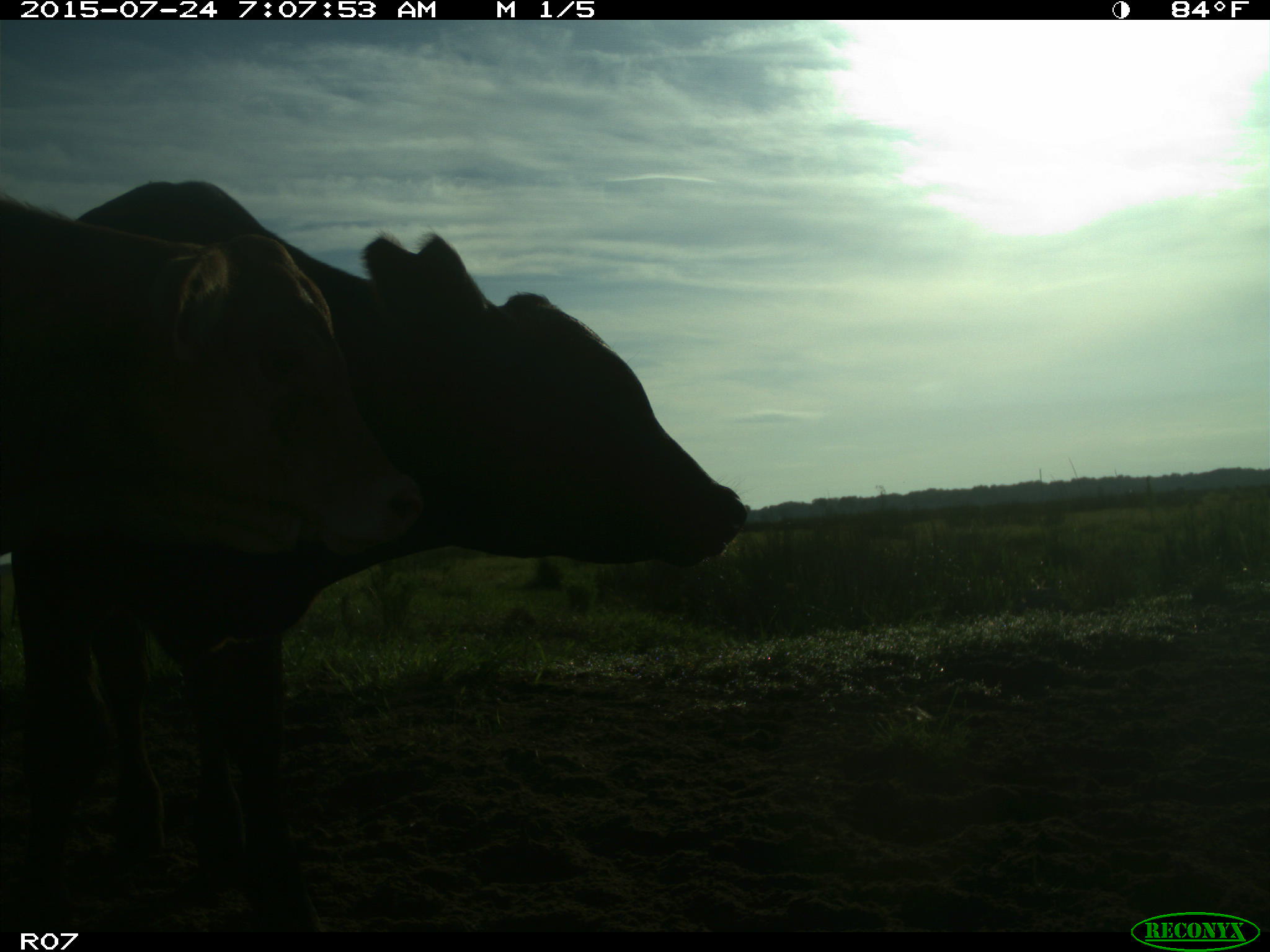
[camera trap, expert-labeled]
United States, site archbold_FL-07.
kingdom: Animalia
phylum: Chordata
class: Mammalia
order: Artiodactyla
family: Bovidae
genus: Bos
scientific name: Bos taurus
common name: domestic cow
Bos taurus (domestic cow).